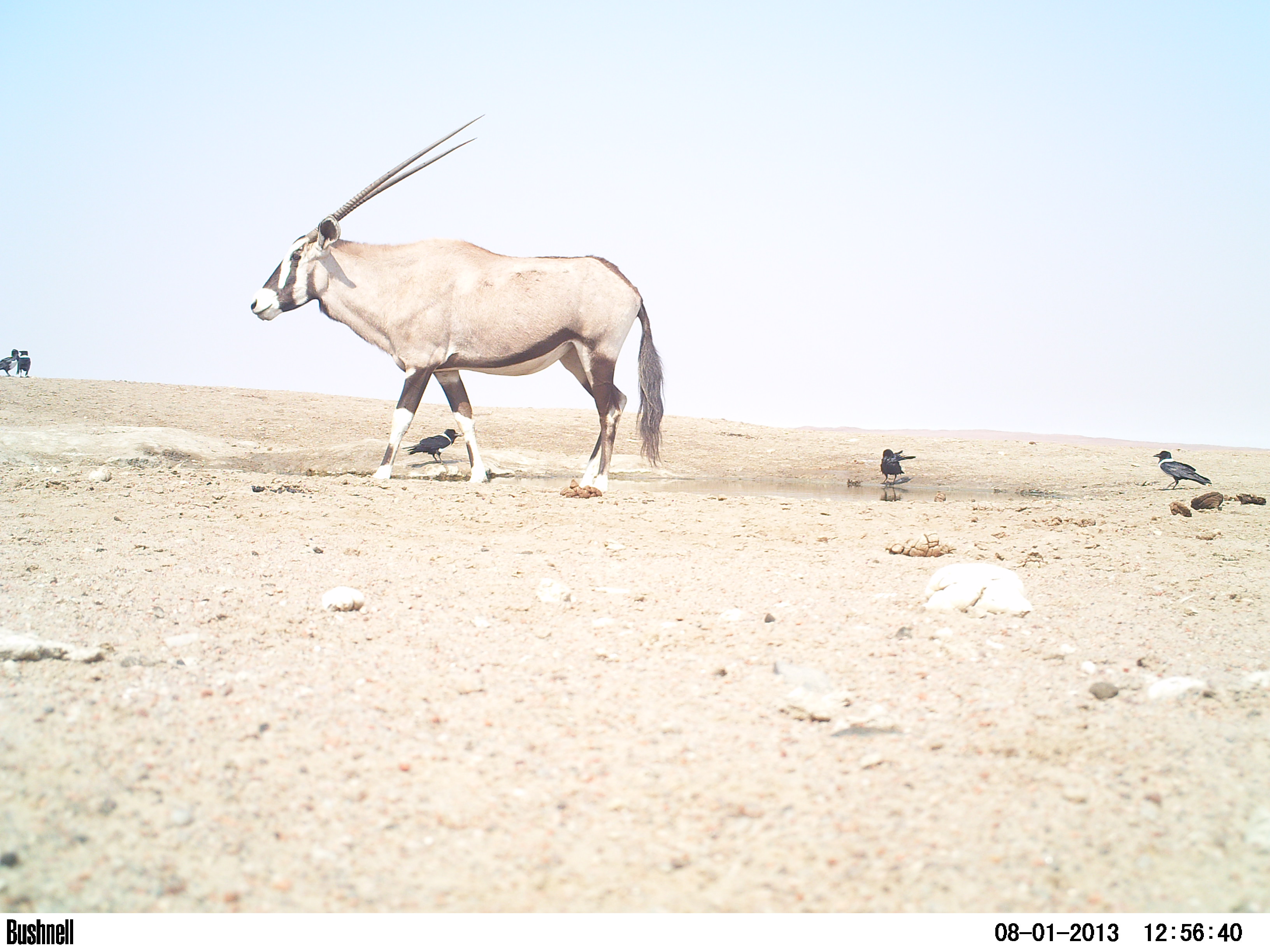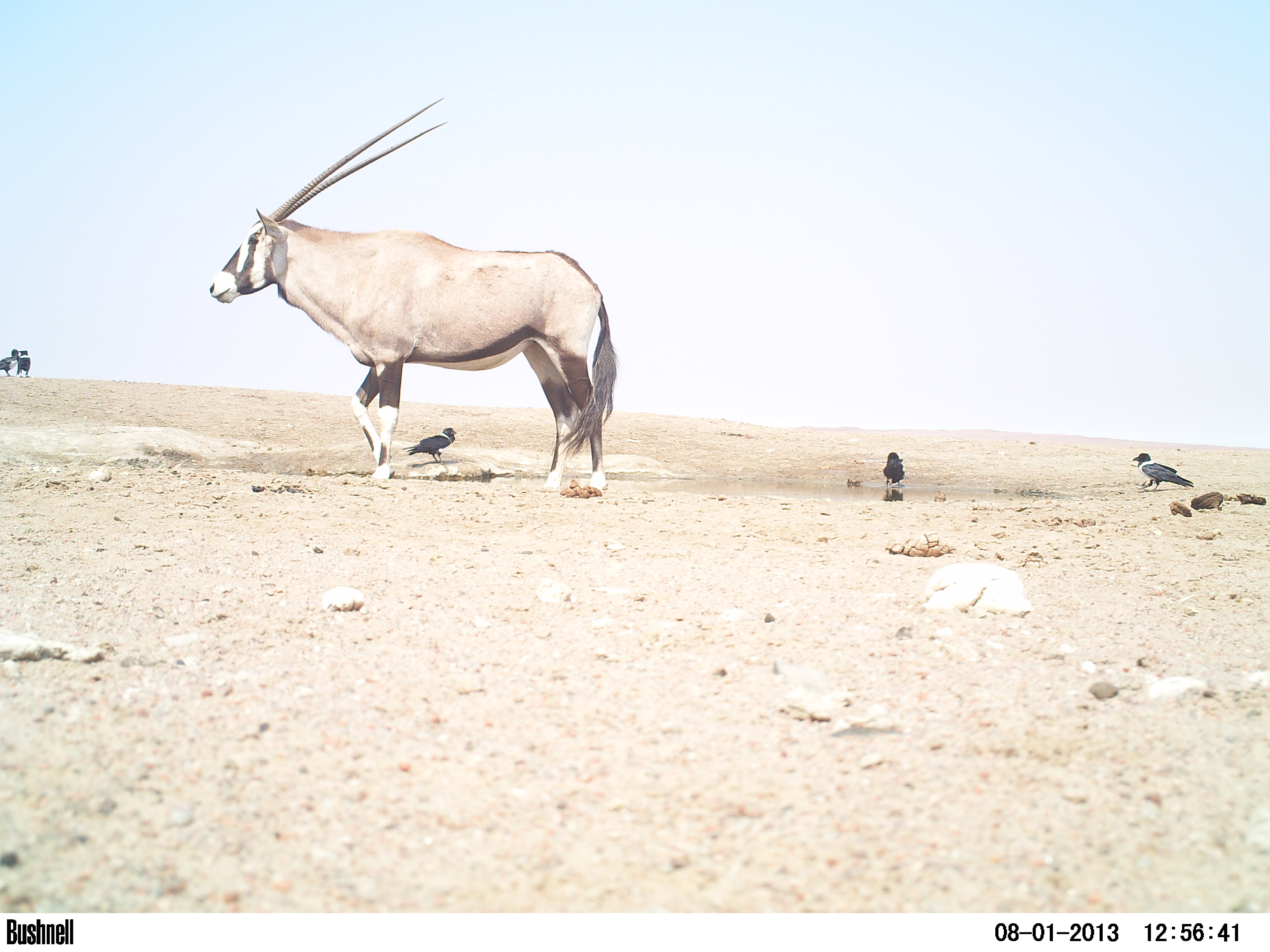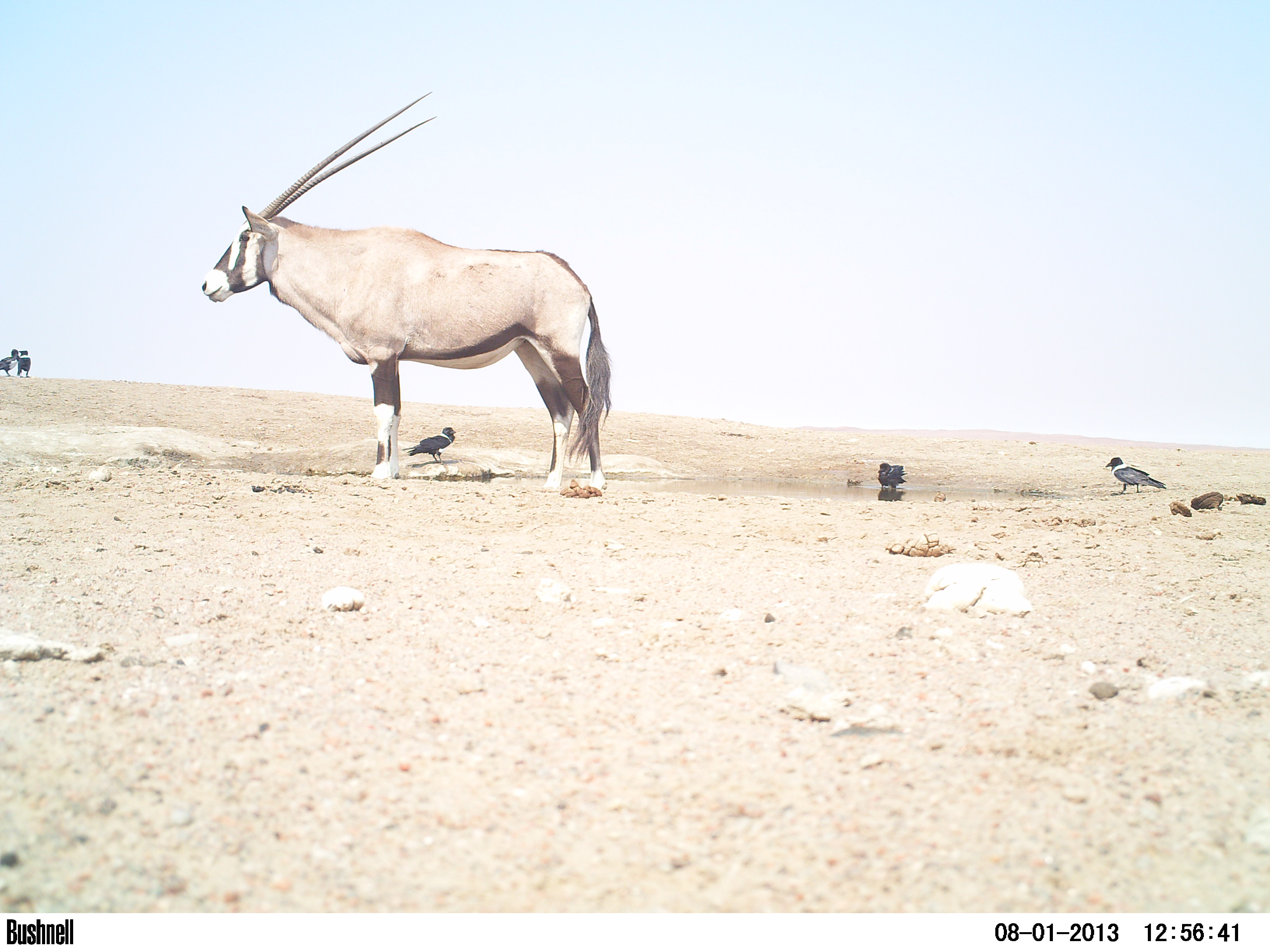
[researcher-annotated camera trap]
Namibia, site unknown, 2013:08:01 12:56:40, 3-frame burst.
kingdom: Animalia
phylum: Chordata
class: Mammalia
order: Artiodactyla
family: Bovidae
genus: Oryx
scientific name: Oryx gazella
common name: gemsbok